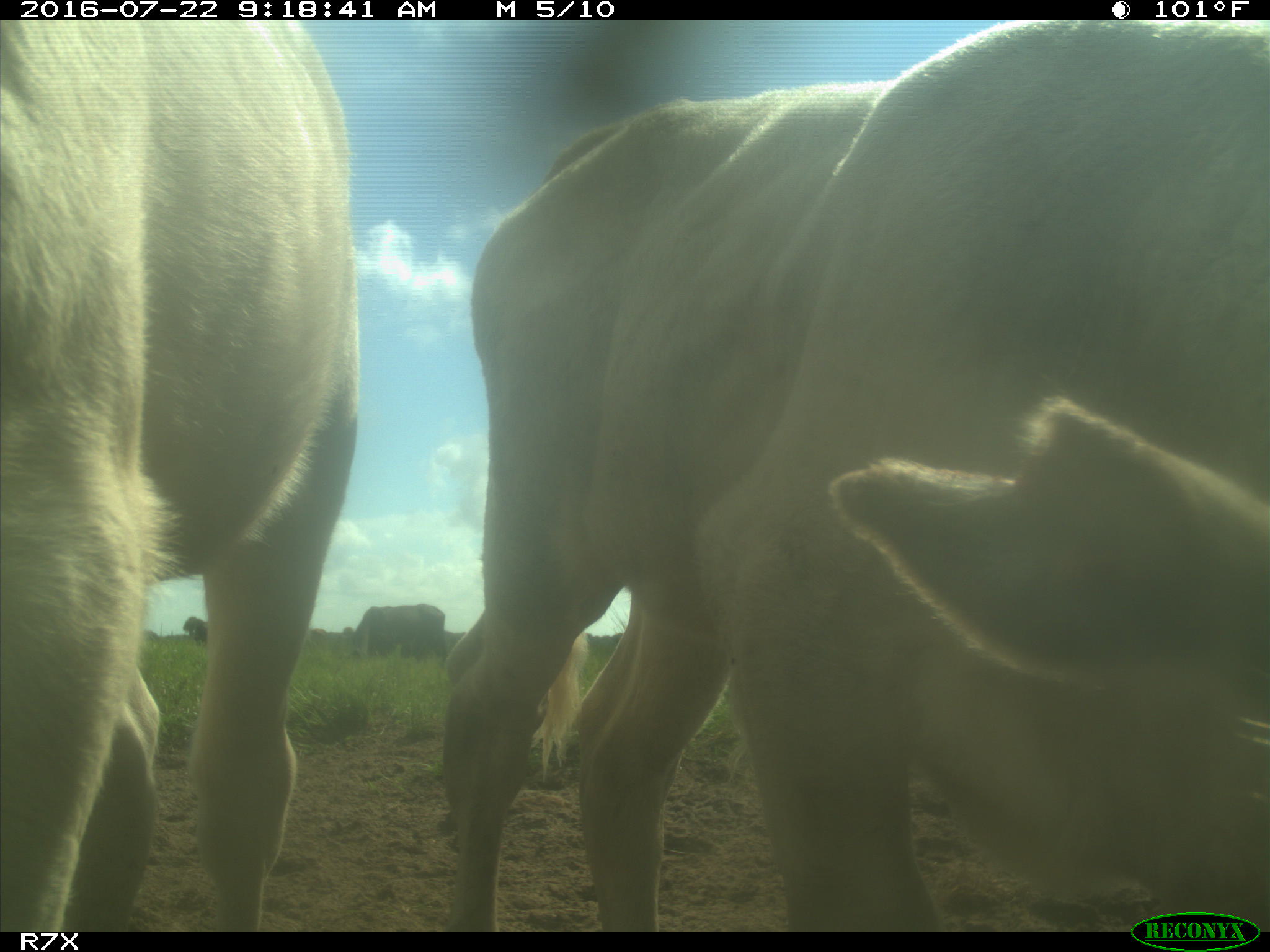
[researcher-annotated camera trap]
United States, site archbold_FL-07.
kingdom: Animalia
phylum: Chordata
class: Mammalia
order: Artiodactyla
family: Bovidae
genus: Bos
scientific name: Bos taurus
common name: domestic cow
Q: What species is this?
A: Bos taurus (domestic cow).